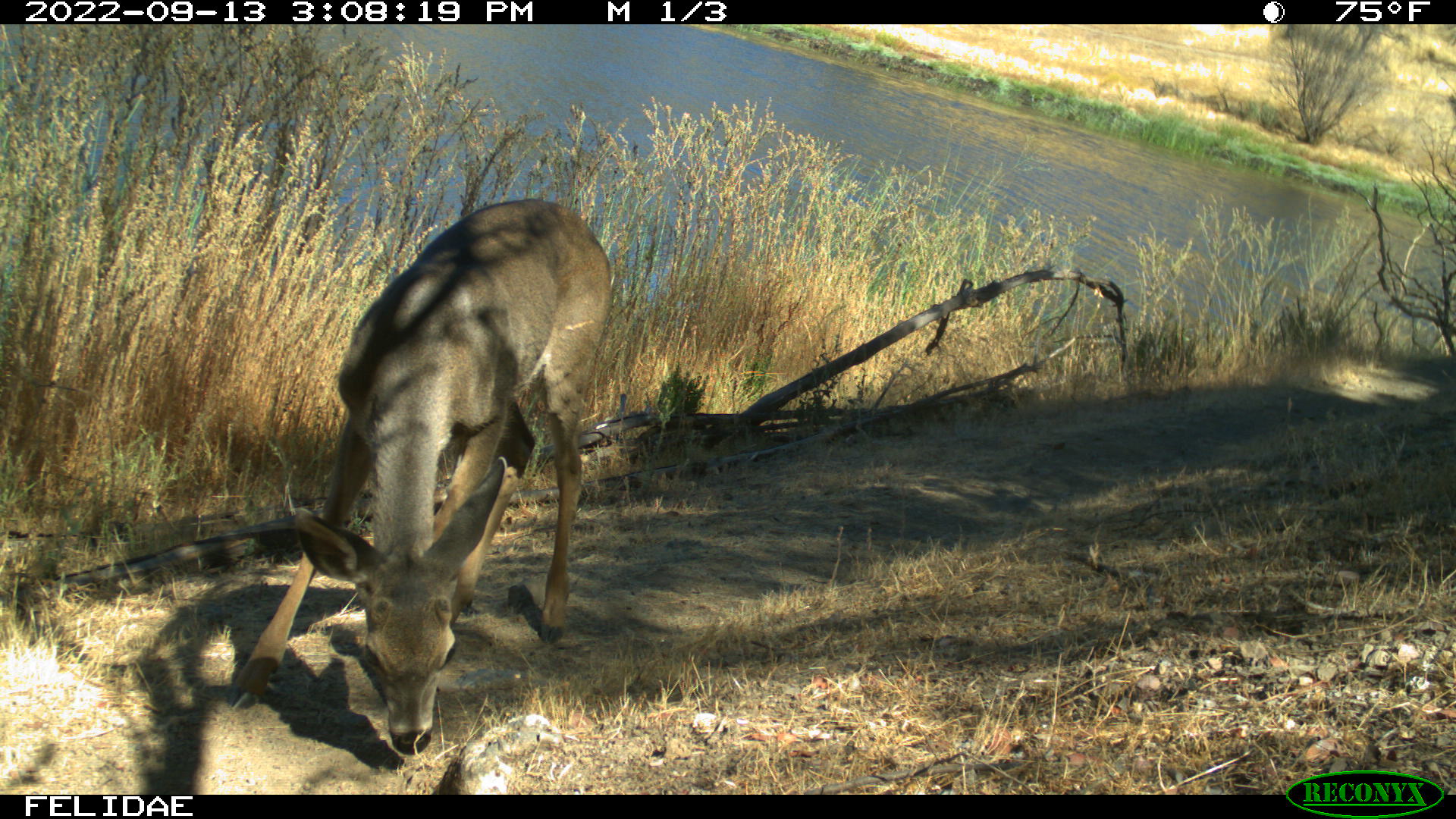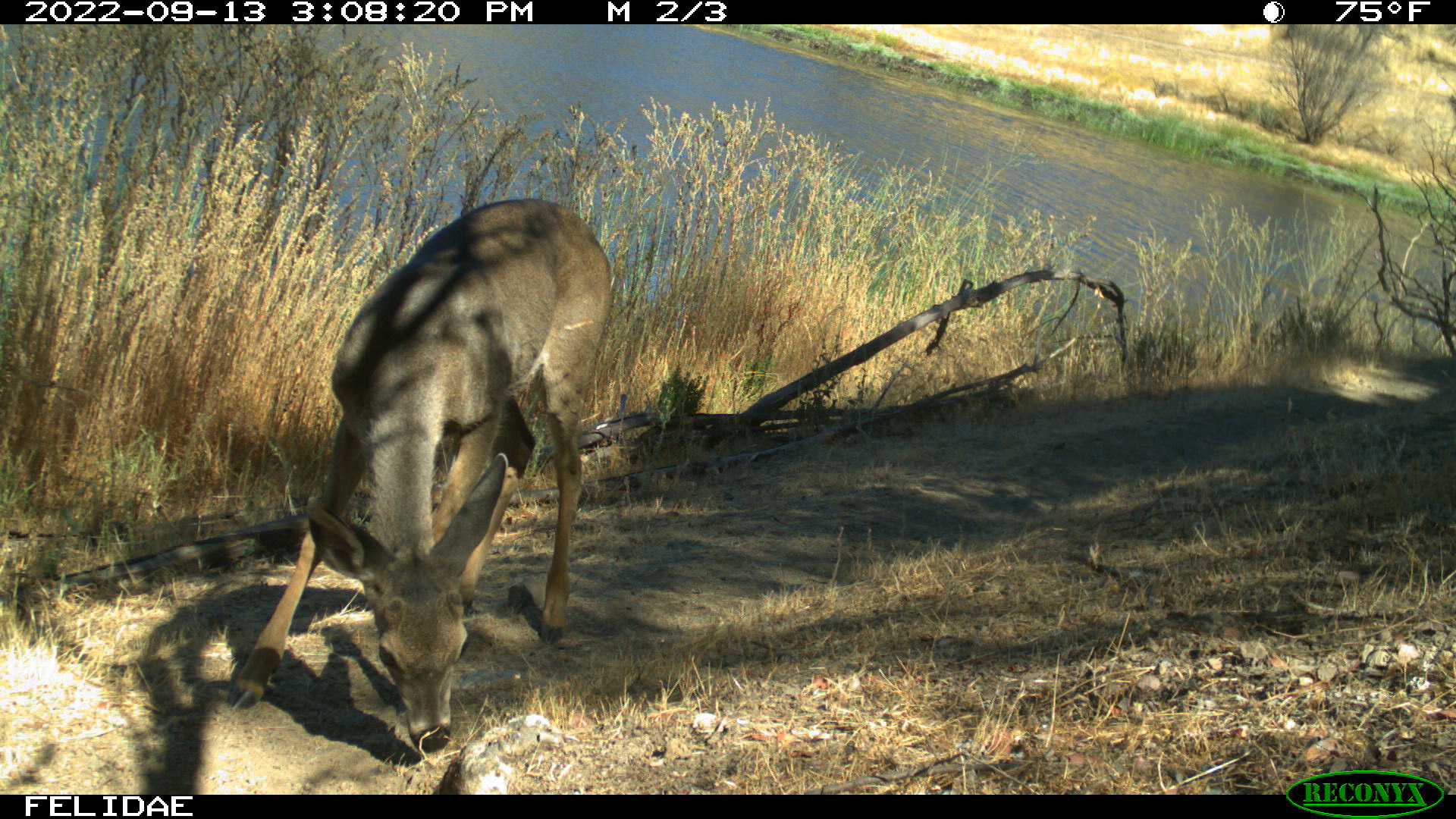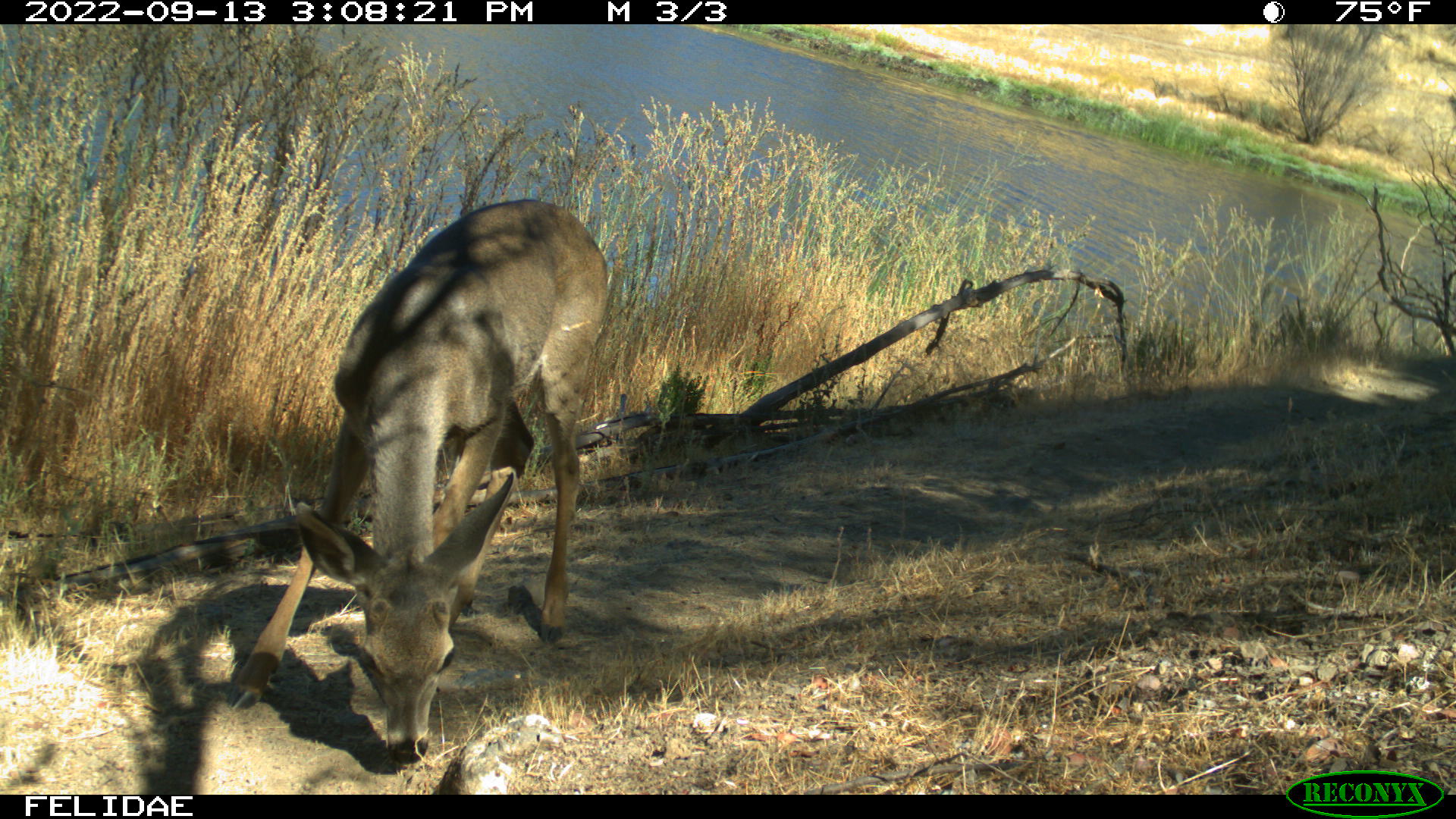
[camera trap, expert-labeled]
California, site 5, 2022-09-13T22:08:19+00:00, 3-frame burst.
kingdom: Animalia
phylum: Chordata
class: Mammalia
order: Artiodactyla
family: Cervidae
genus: Odocoileus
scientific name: Odocoileus hemionus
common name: mule deer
Mule deer (Odocoileus hemionus).